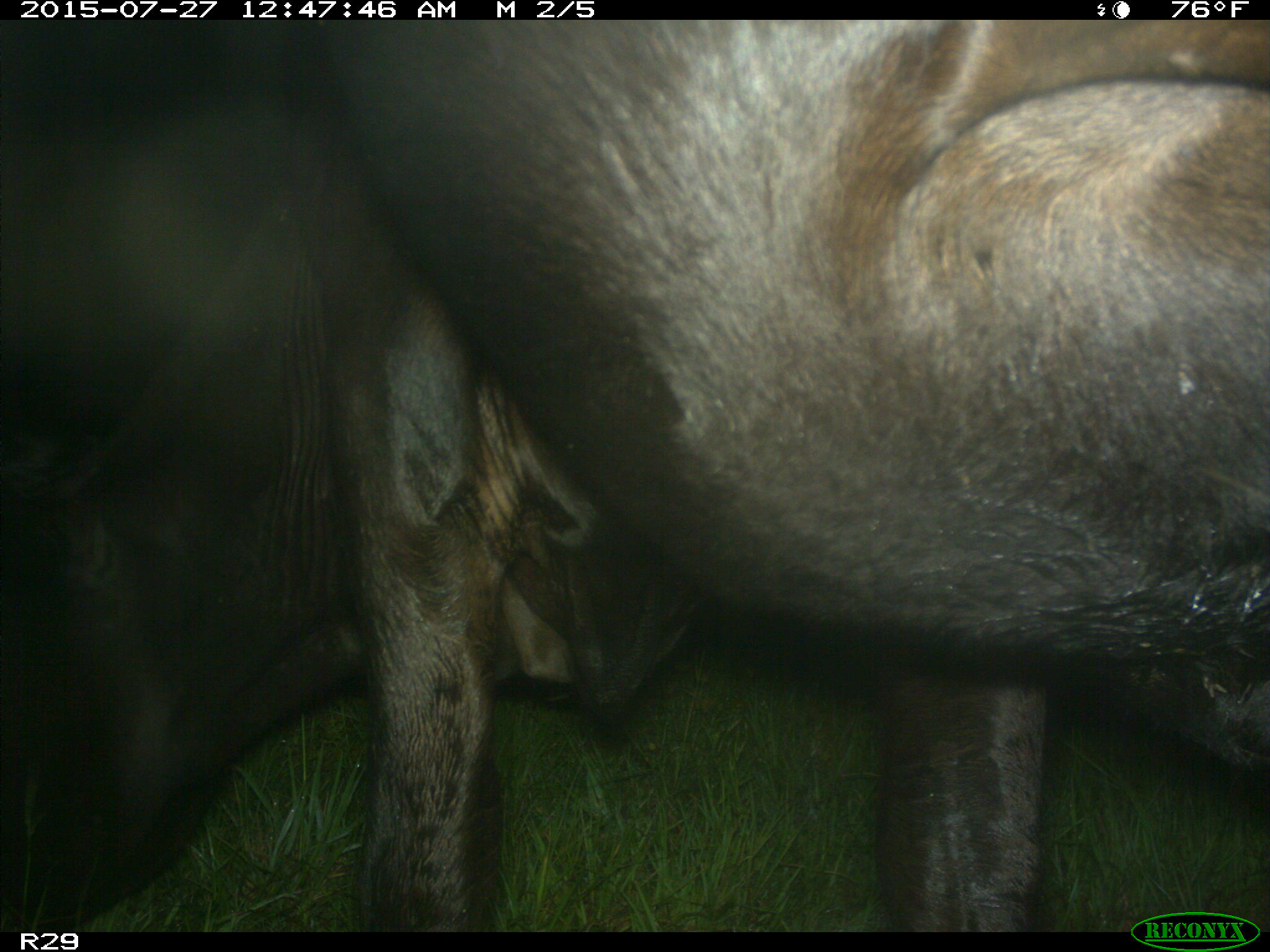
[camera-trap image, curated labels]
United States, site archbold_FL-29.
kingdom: Animalia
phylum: Chordata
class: Mammalia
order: Artiodactyla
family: Bovidae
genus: Bos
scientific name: Bos taurus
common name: domestic cow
Bos taurus (domestic cow).